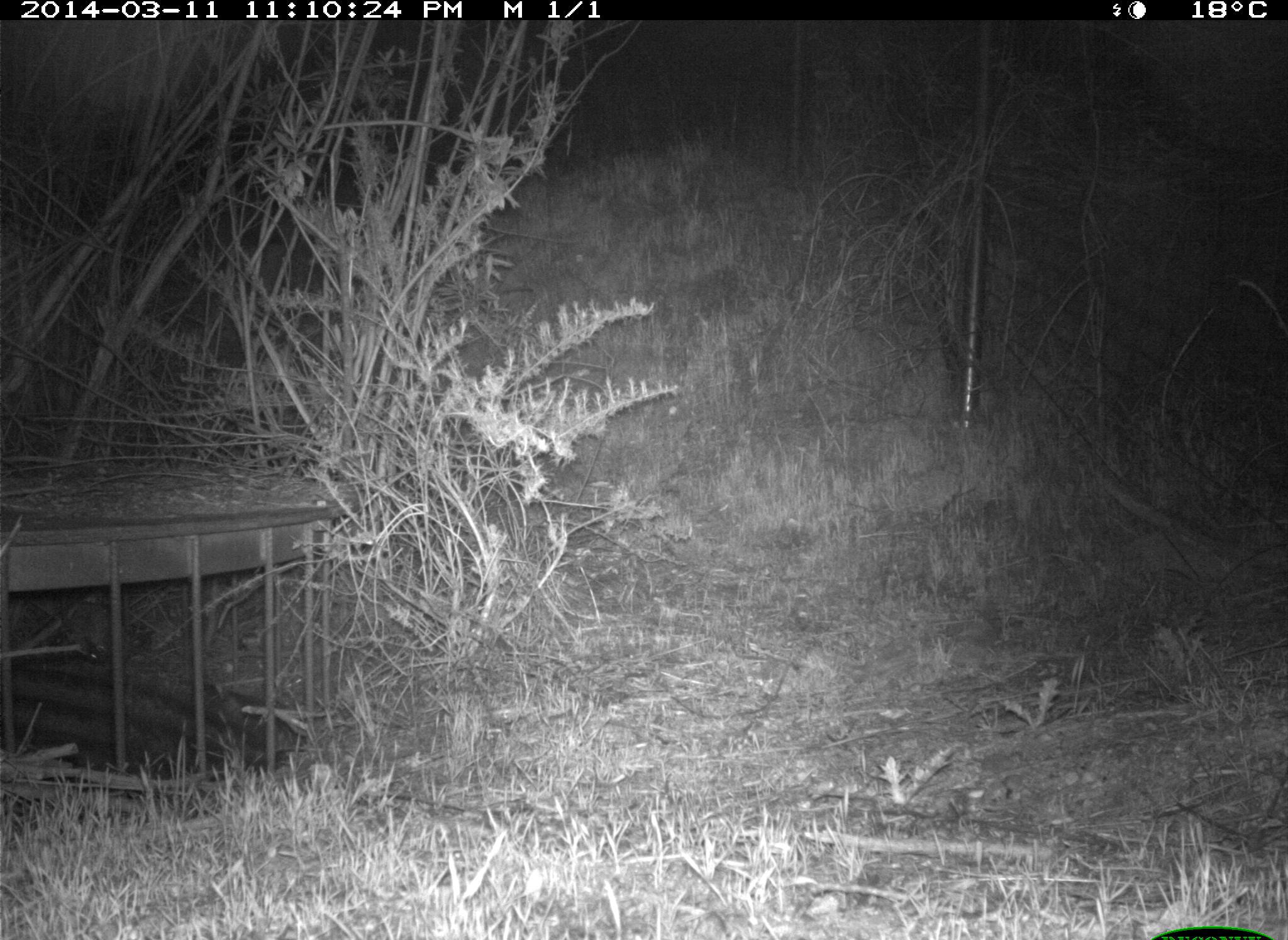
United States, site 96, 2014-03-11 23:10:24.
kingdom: Animalia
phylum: Chordata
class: Mammalia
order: Lagomorpha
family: Leporidae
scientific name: Leporidae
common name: rabbits and hares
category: rabbit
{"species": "rabbit (rabbits and hares) (Leporidae)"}